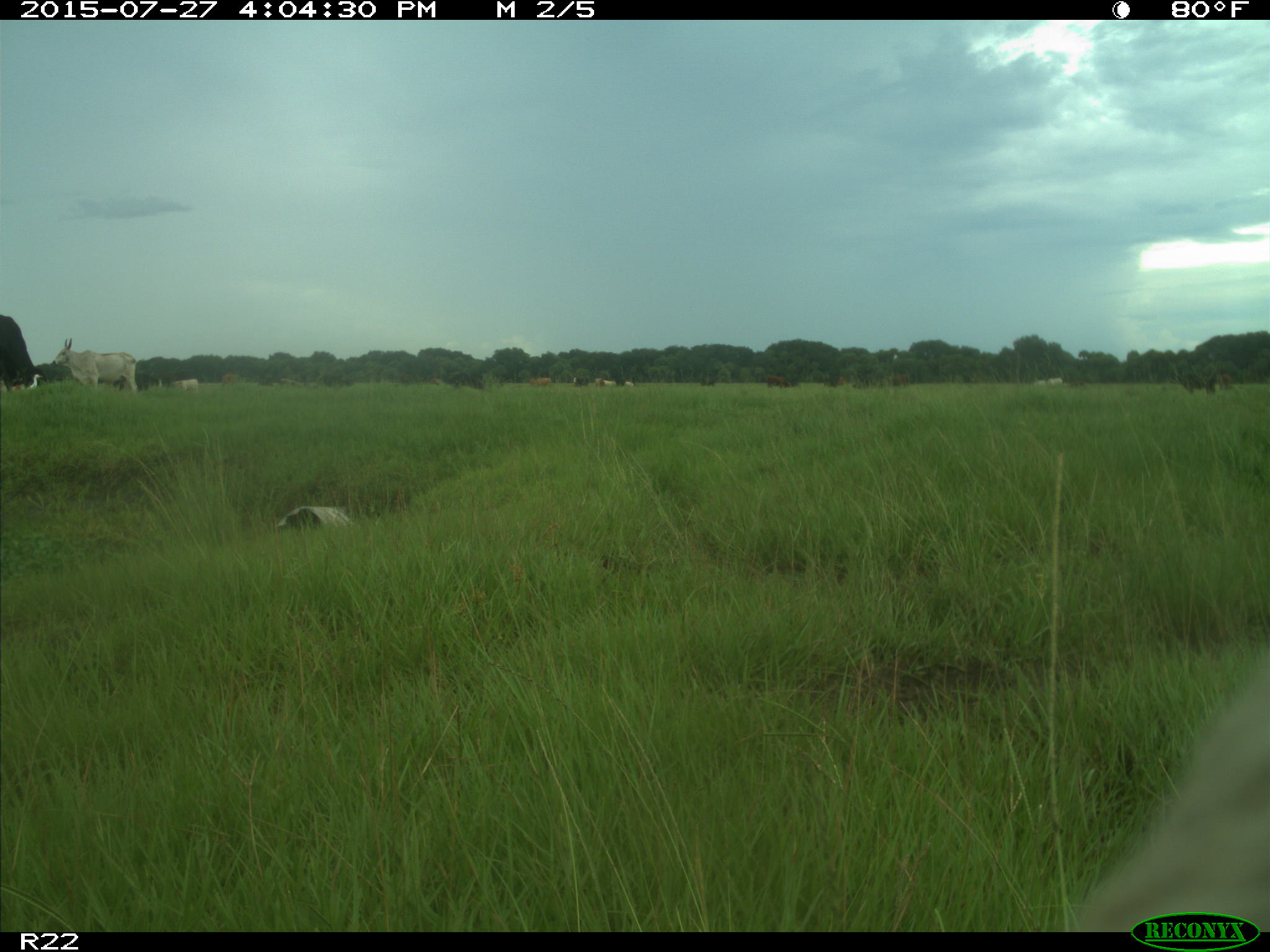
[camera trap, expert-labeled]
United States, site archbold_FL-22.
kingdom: Animalia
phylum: Chordata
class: Mammalia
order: Artiodactyla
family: Bovidae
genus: Bos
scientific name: Bos taurus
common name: domestic cow